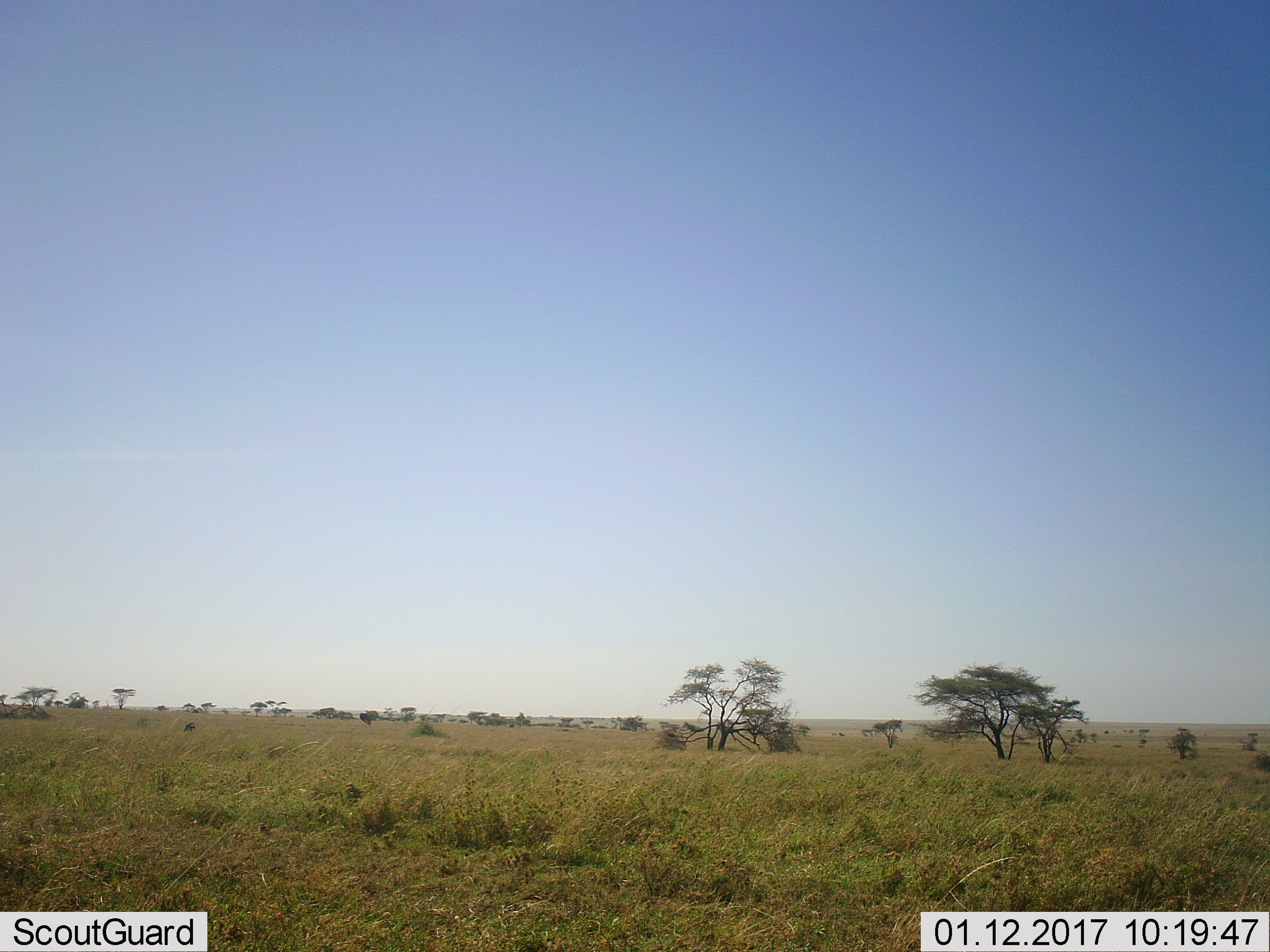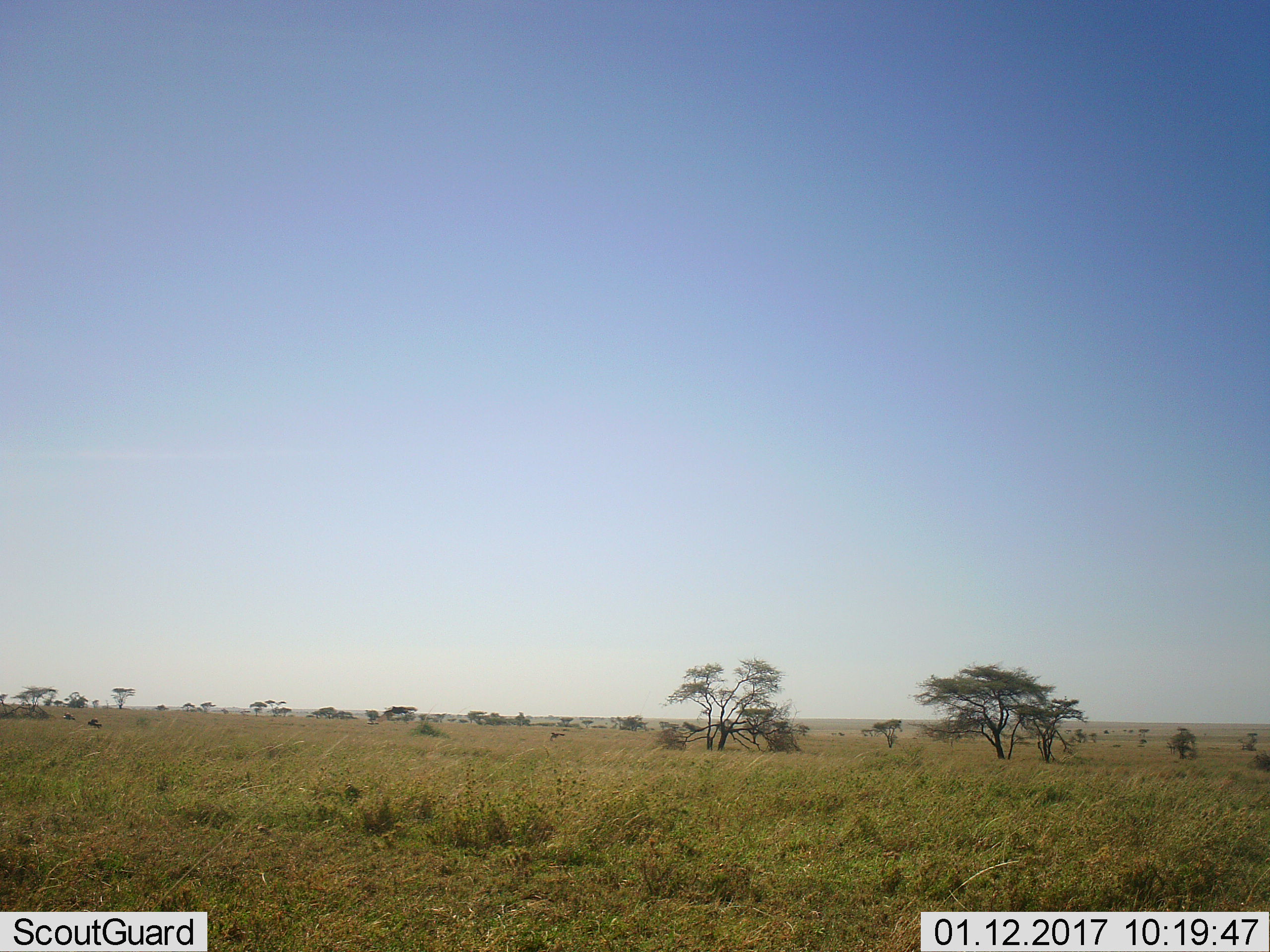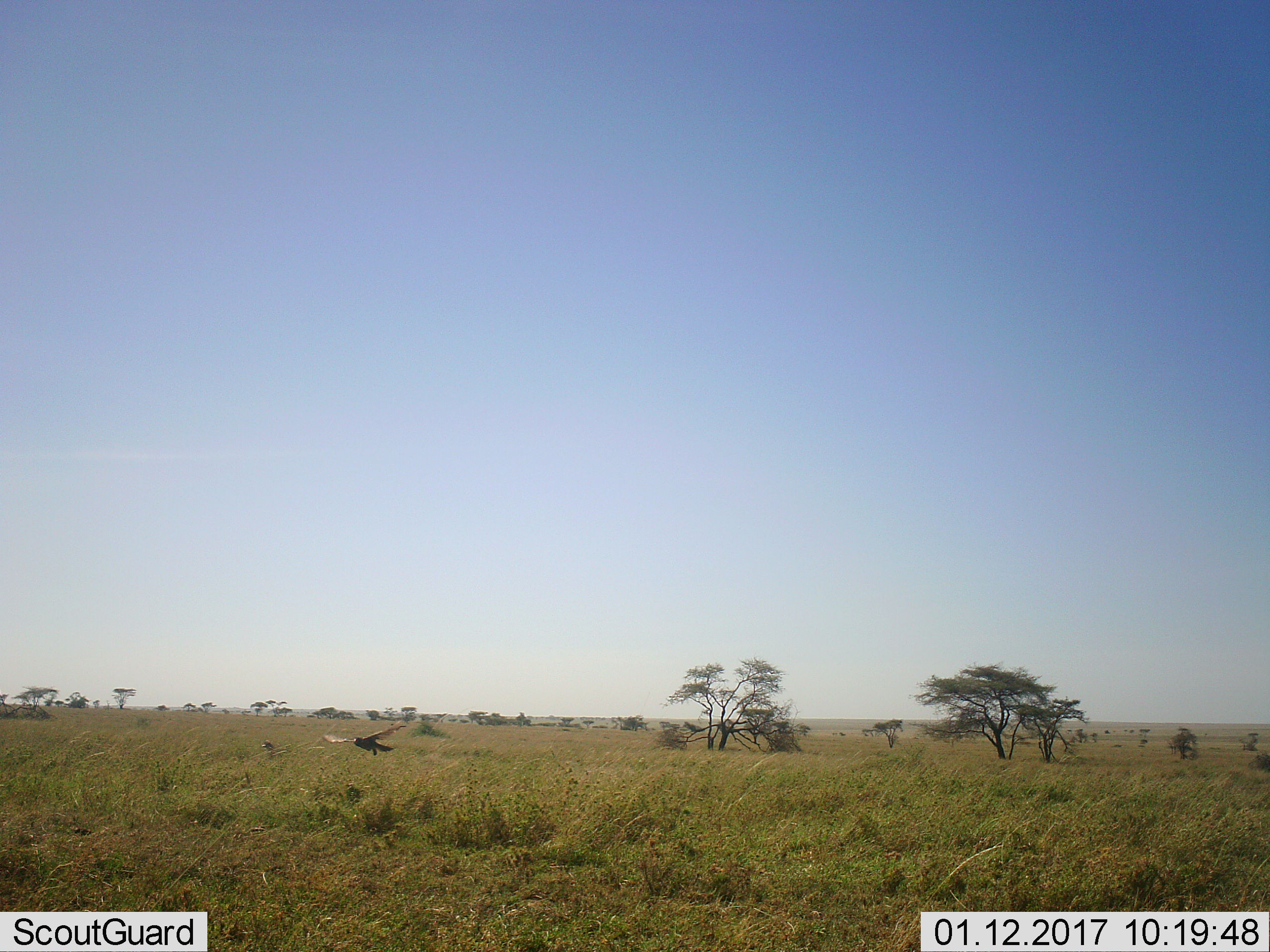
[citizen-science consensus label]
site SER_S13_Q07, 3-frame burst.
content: unidentified animal